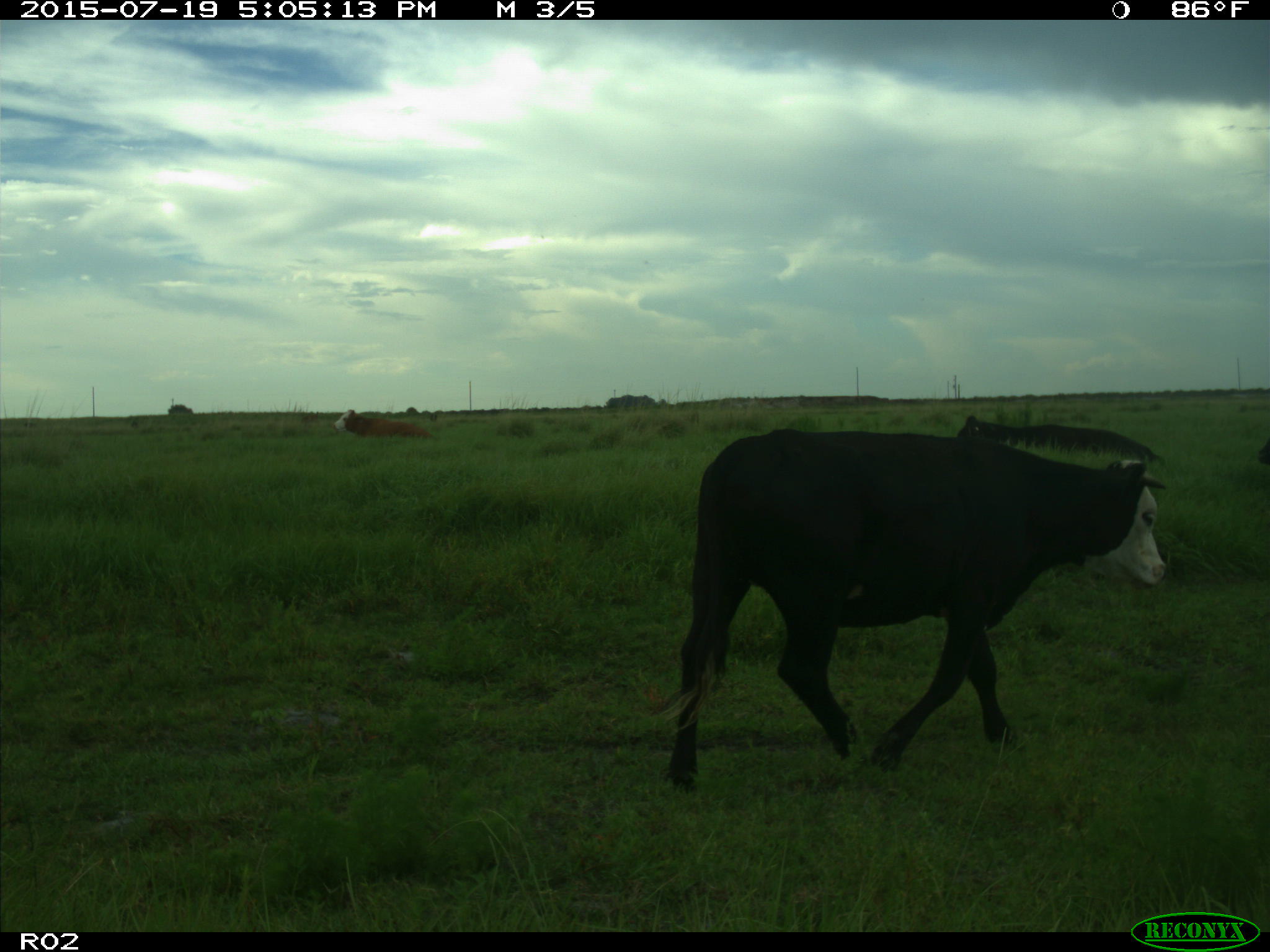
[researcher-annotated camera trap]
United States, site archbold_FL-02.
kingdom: Animalia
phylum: Chordata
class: Mammalia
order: Artiodactyla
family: Bovidae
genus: Bos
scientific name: Bos taurus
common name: domestic cow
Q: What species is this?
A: Bos taurus (domestic cow).